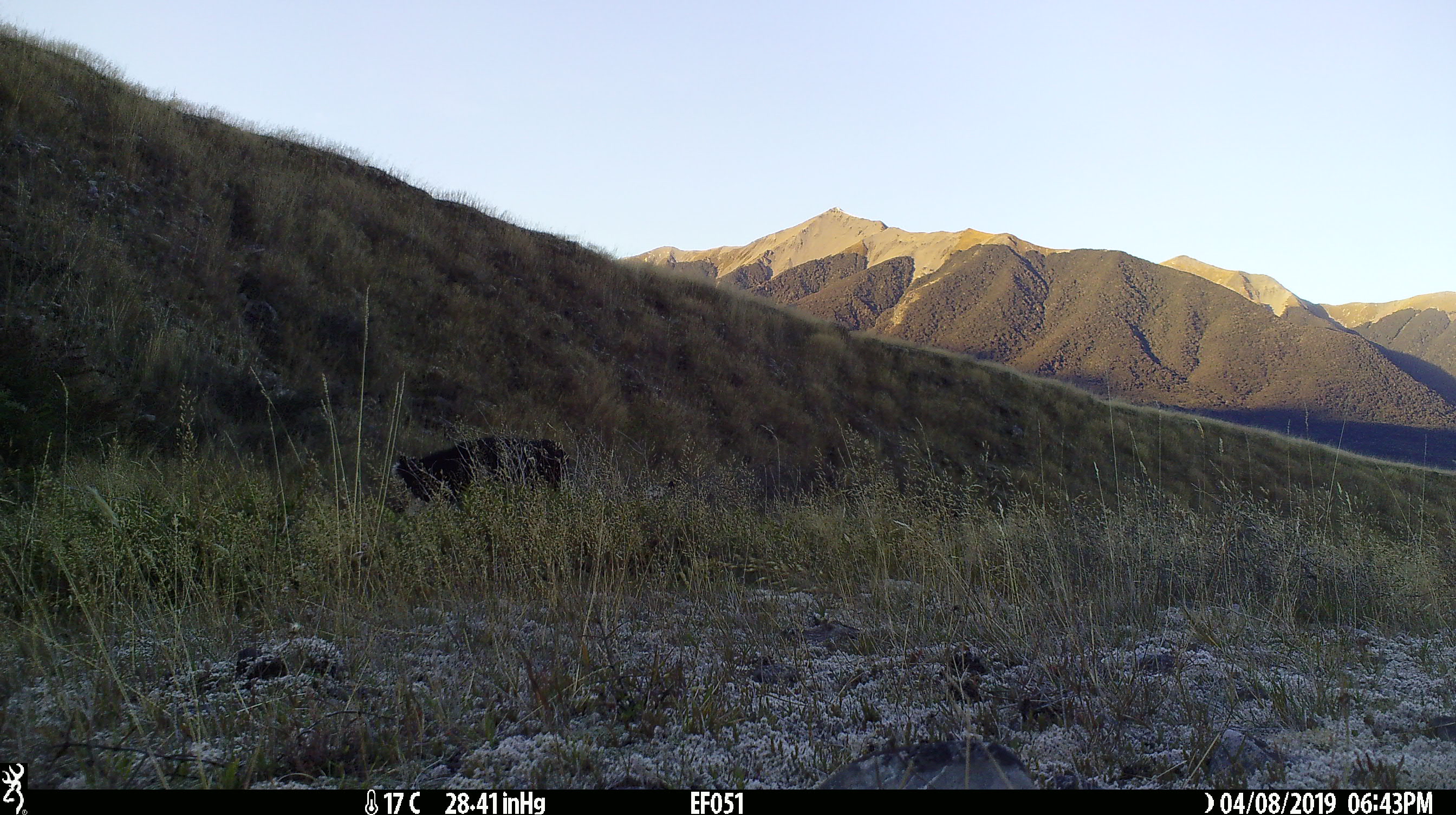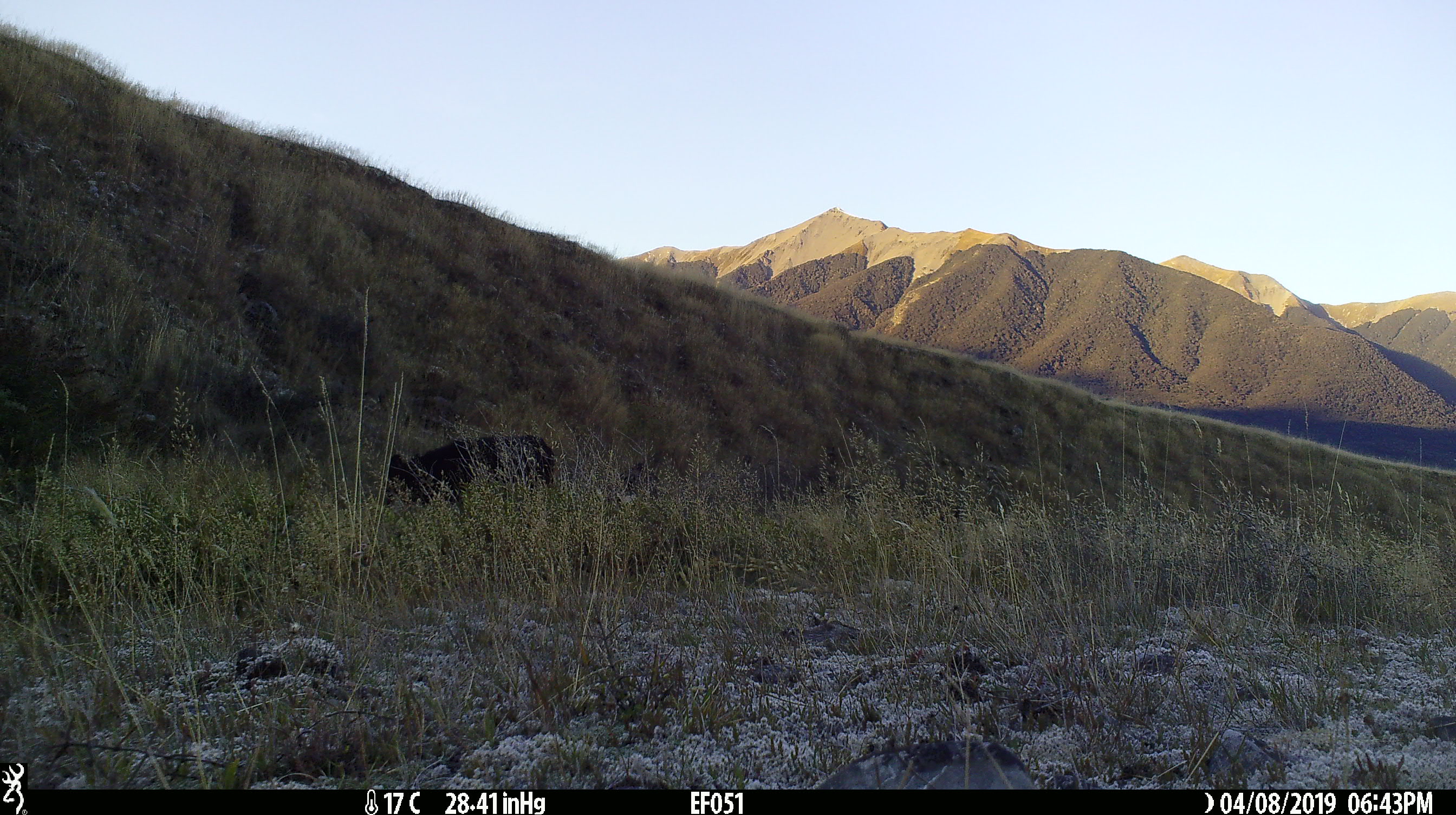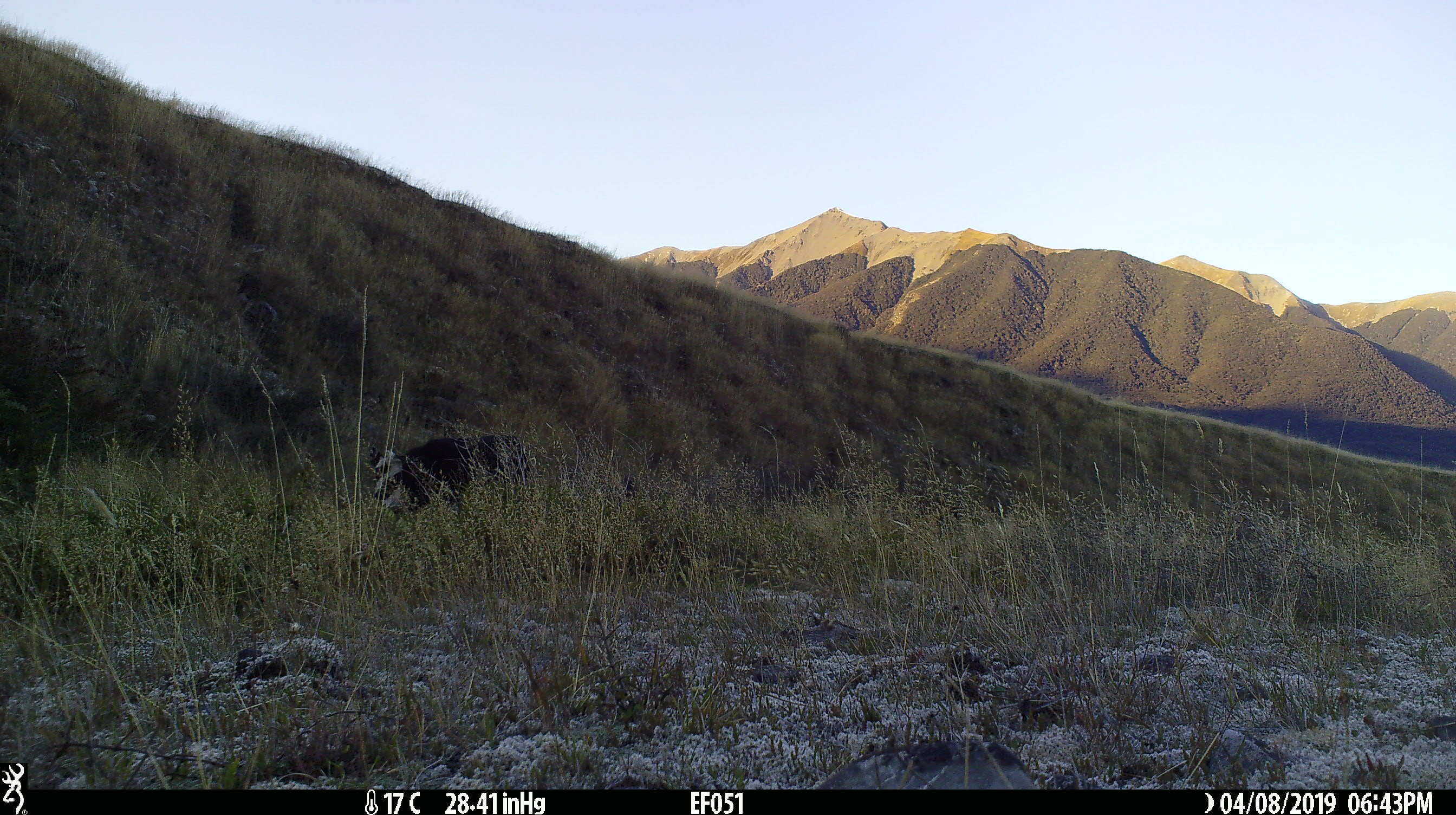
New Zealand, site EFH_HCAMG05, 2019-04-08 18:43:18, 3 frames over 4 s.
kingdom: Animalia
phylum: Chordata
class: Mammalia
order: Artiodactyla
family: Bovidae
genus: Bos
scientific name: Bos taurus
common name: domestic cow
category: cow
Cow (domestic cow) (Bos taurus).